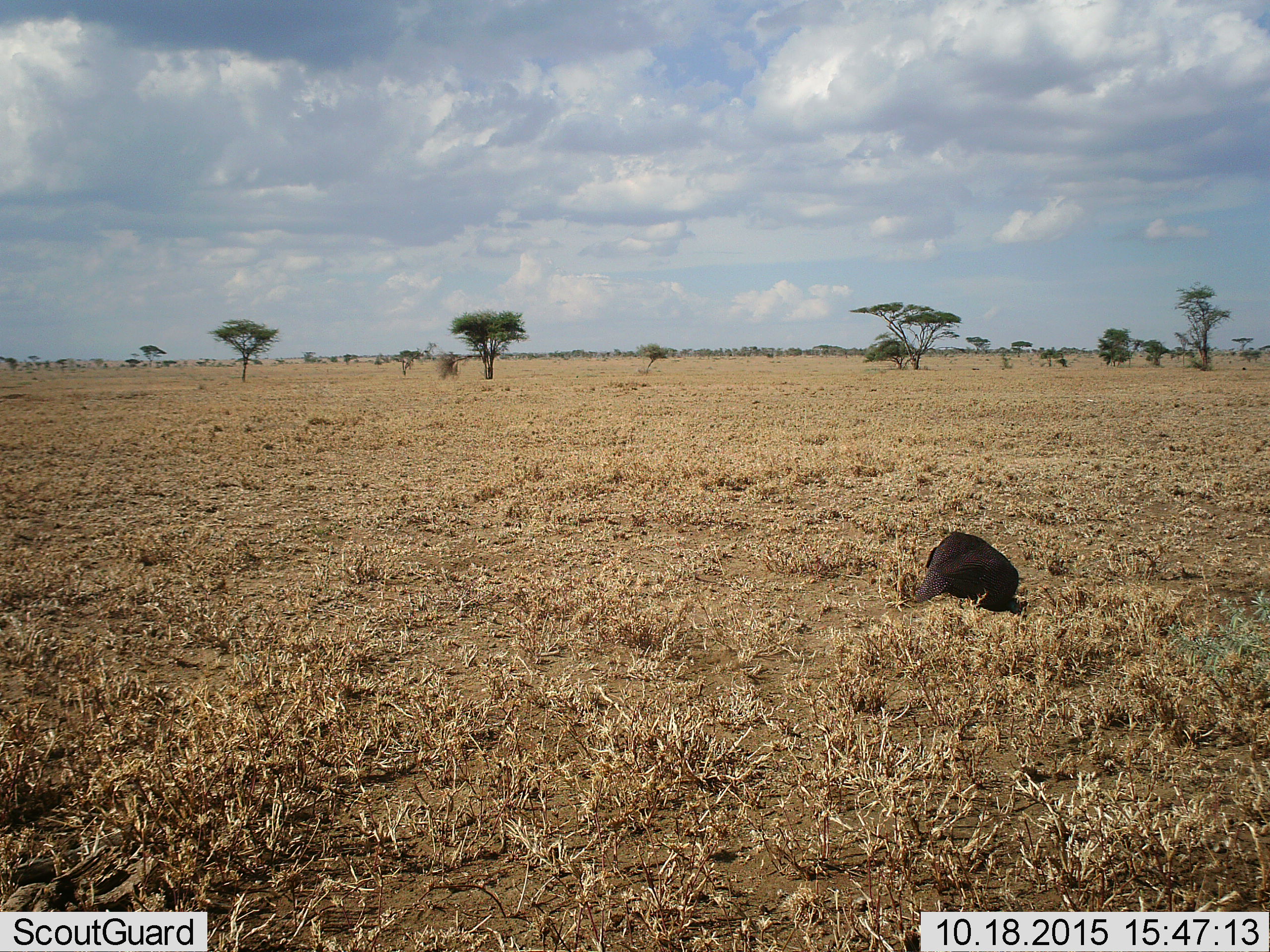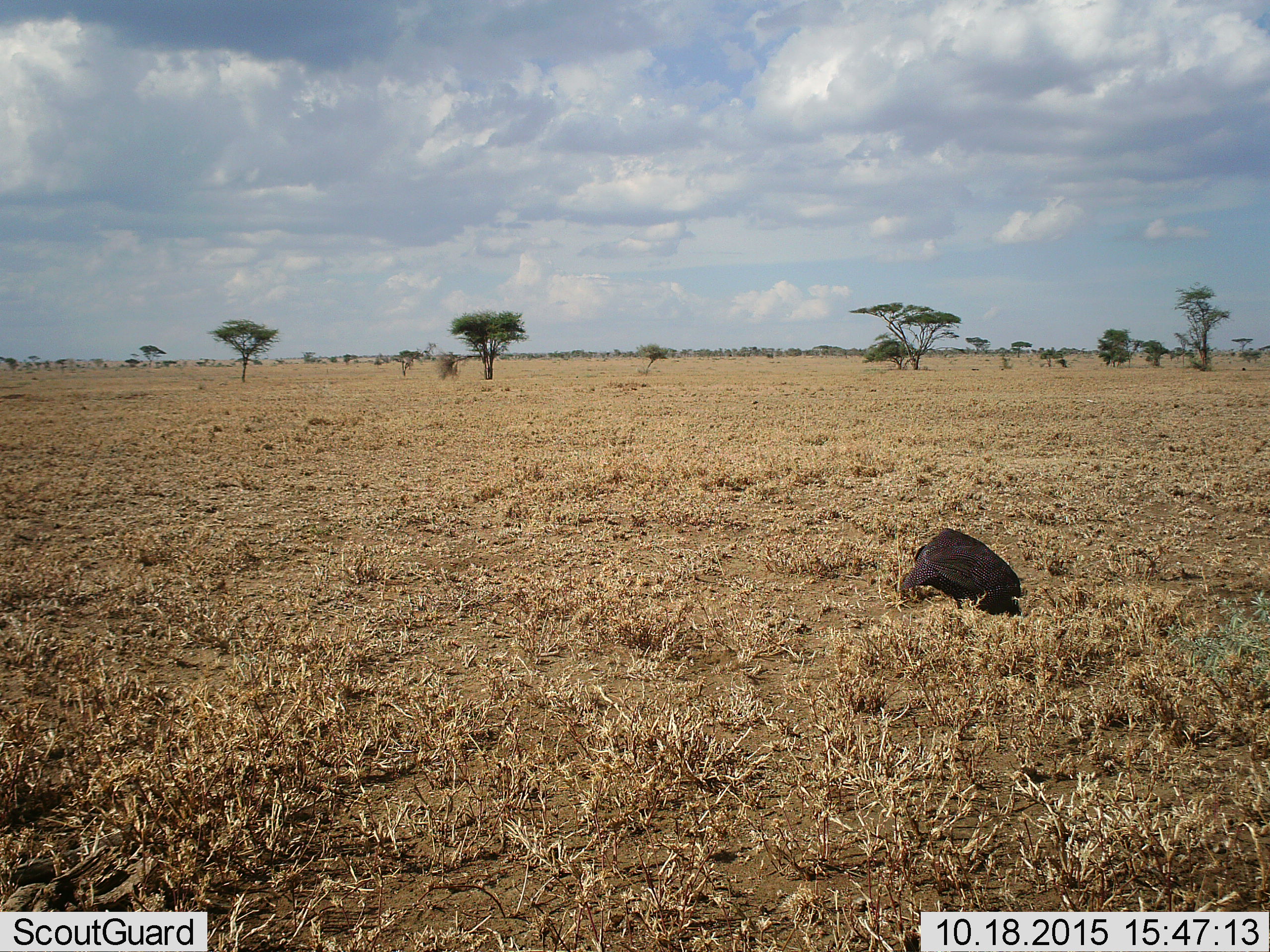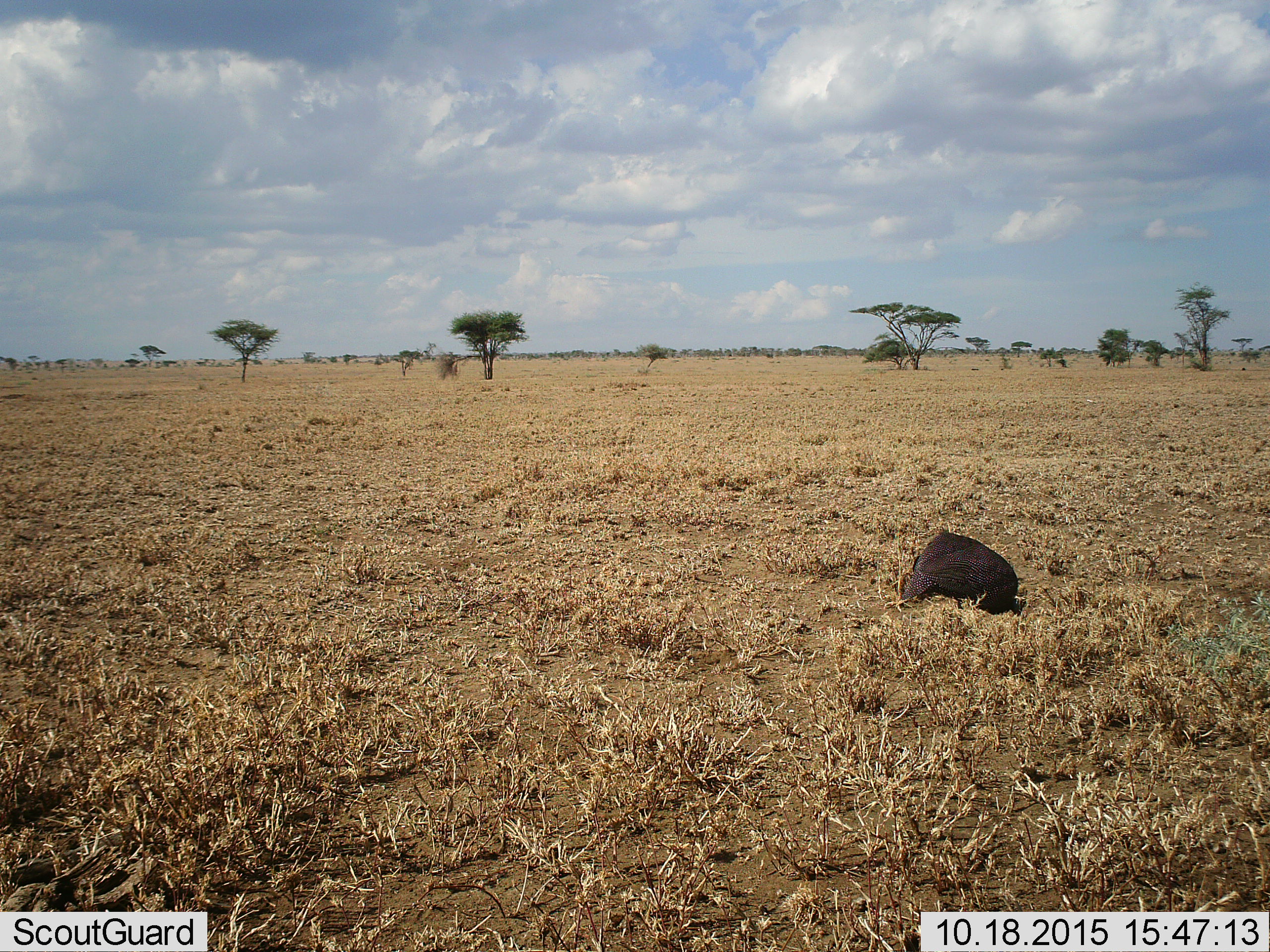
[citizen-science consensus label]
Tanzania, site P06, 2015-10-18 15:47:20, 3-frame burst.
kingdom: Animalia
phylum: Chordata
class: Aves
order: Galliformes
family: Numididae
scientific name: Numididae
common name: guinea fowl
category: guineafowl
Guineafowl (guinea fowl) (Numididae), count 1. Behavior (volunteer vote fractions): standing 38%, resting 0%, moving 12%, interacting 0%. Young present (vote fraction): 0%. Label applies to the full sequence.